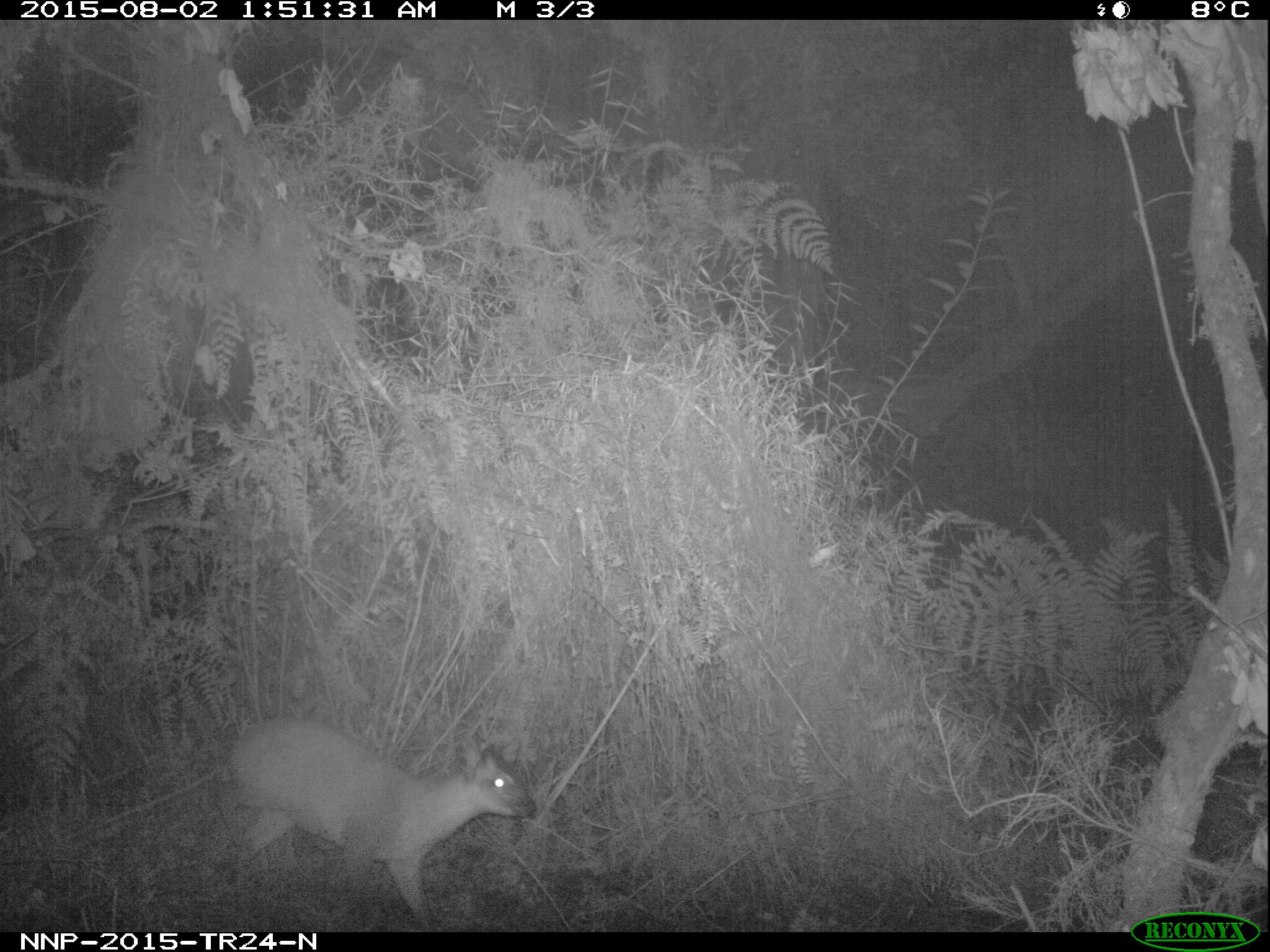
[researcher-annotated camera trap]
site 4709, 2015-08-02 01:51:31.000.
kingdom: Animalia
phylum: Chordata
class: Mammalia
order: Artiodactyla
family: Bovidae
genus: Cephalophus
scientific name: Cephalophus nigrifrons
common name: black-fronted duiker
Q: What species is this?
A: Cephalophus nigrifrons (black-fronted duiker).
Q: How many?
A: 1.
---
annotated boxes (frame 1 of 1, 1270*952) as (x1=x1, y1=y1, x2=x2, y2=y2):
cephalophus nigrifrons: (x1=212, y1=716, x2=537, y2=932)